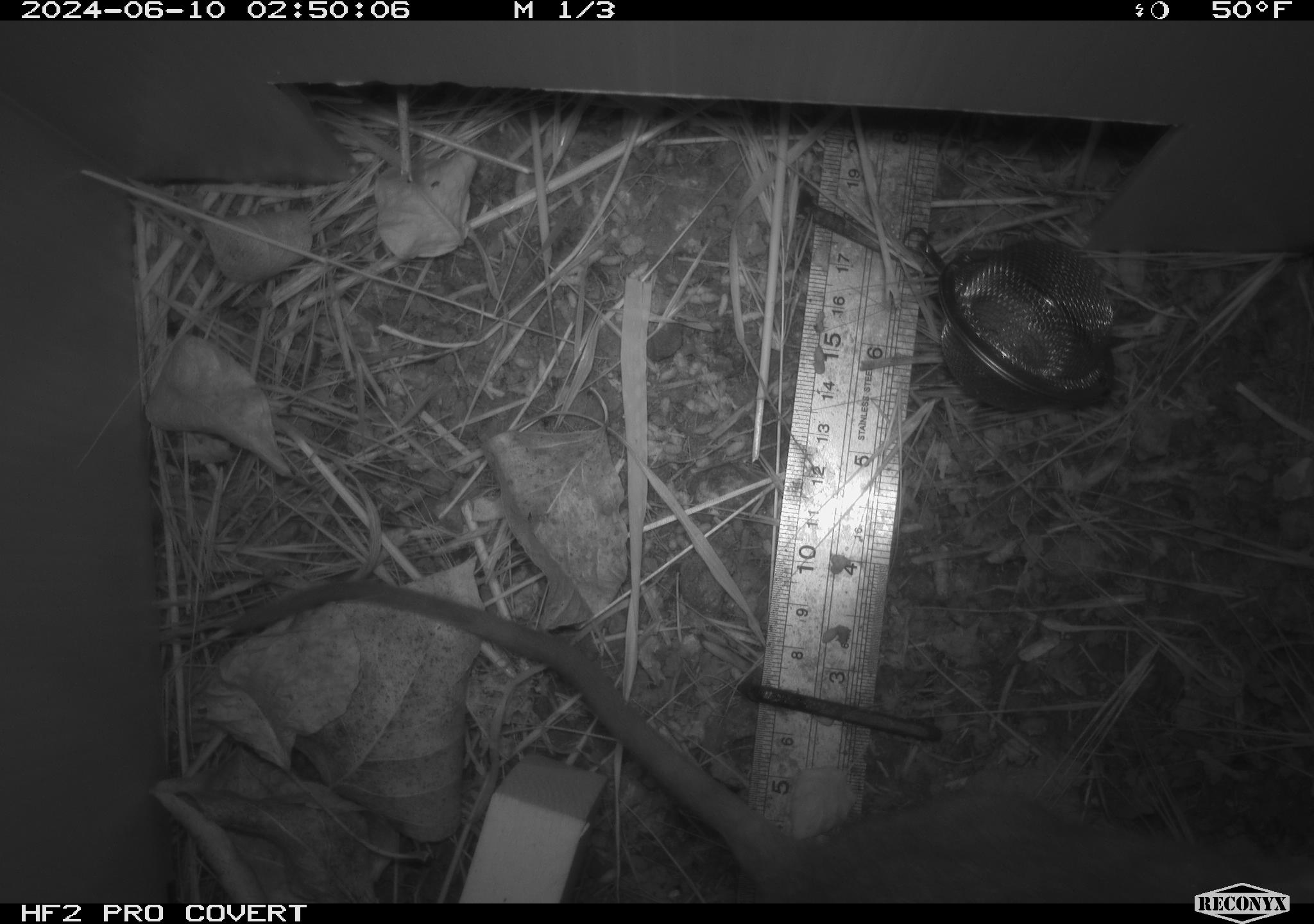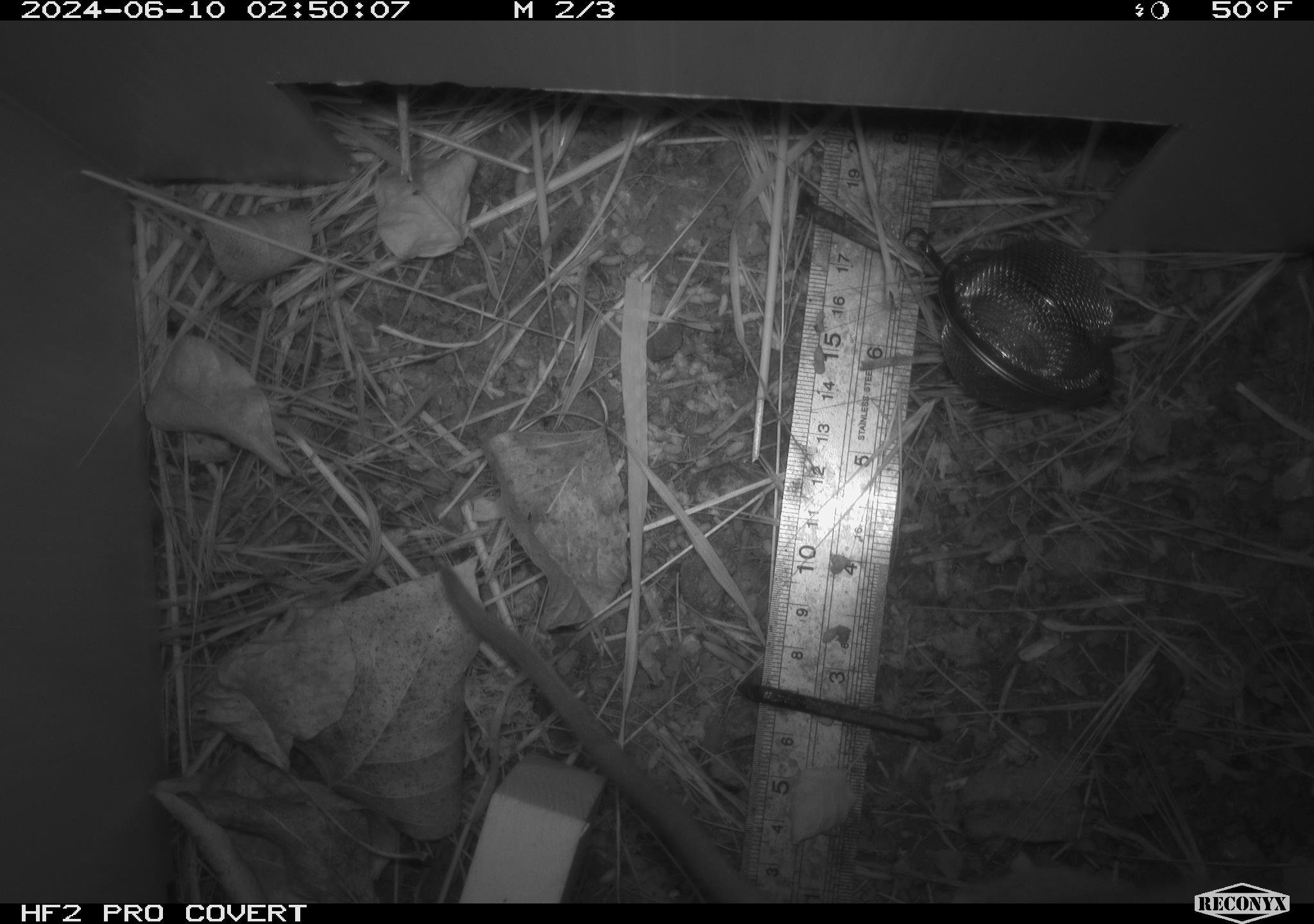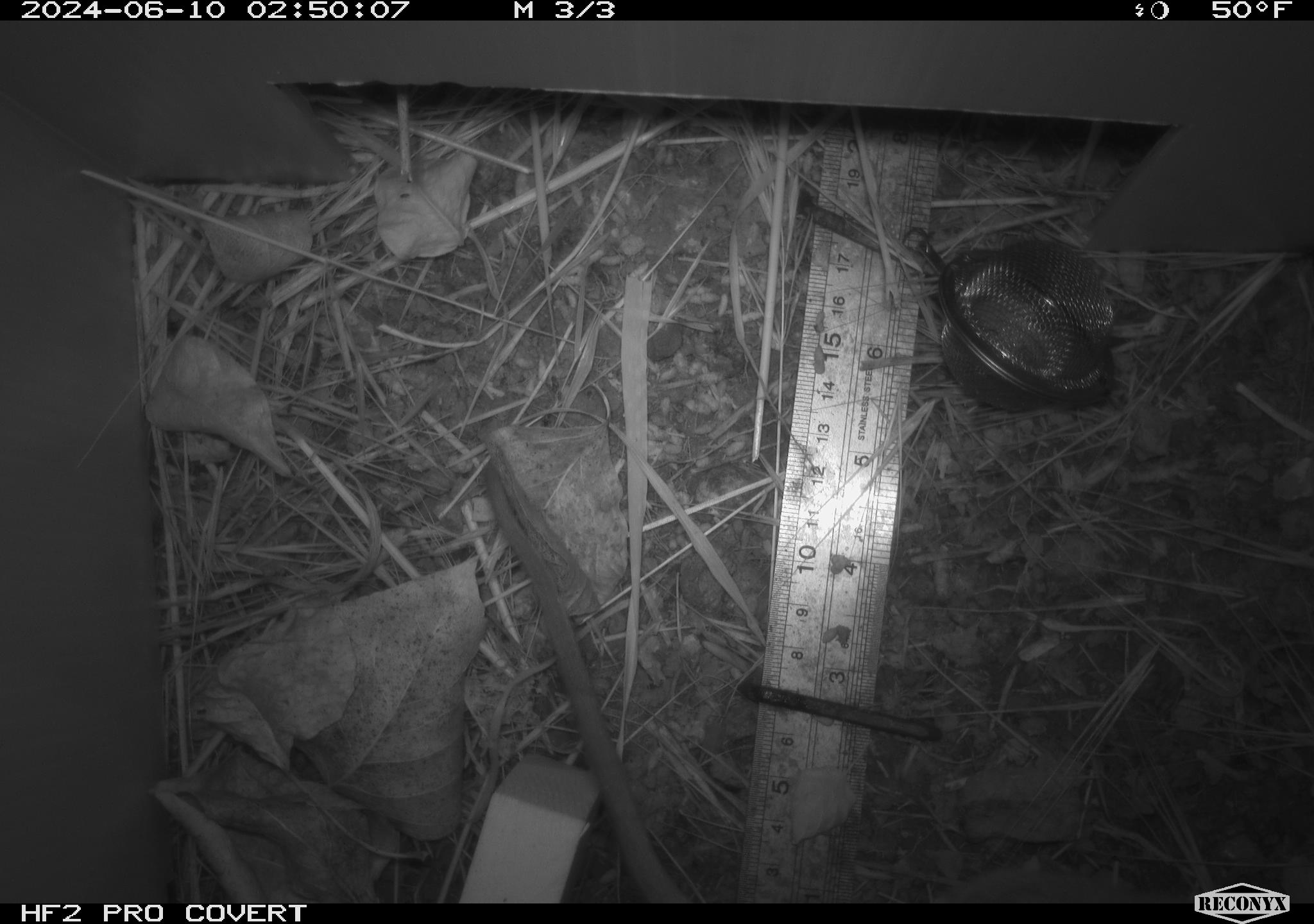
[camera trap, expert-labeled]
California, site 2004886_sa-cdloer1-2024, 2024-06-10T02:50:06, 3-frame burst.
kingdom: Animalia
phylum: Chordata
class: Mammalia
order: Rodentia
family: Cricetidae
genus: Neotoma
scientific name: Neotoma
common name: pack rat or woodrat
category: neotoma species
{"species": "neotoma species (pack rat or woodrat) (Neotoma)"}